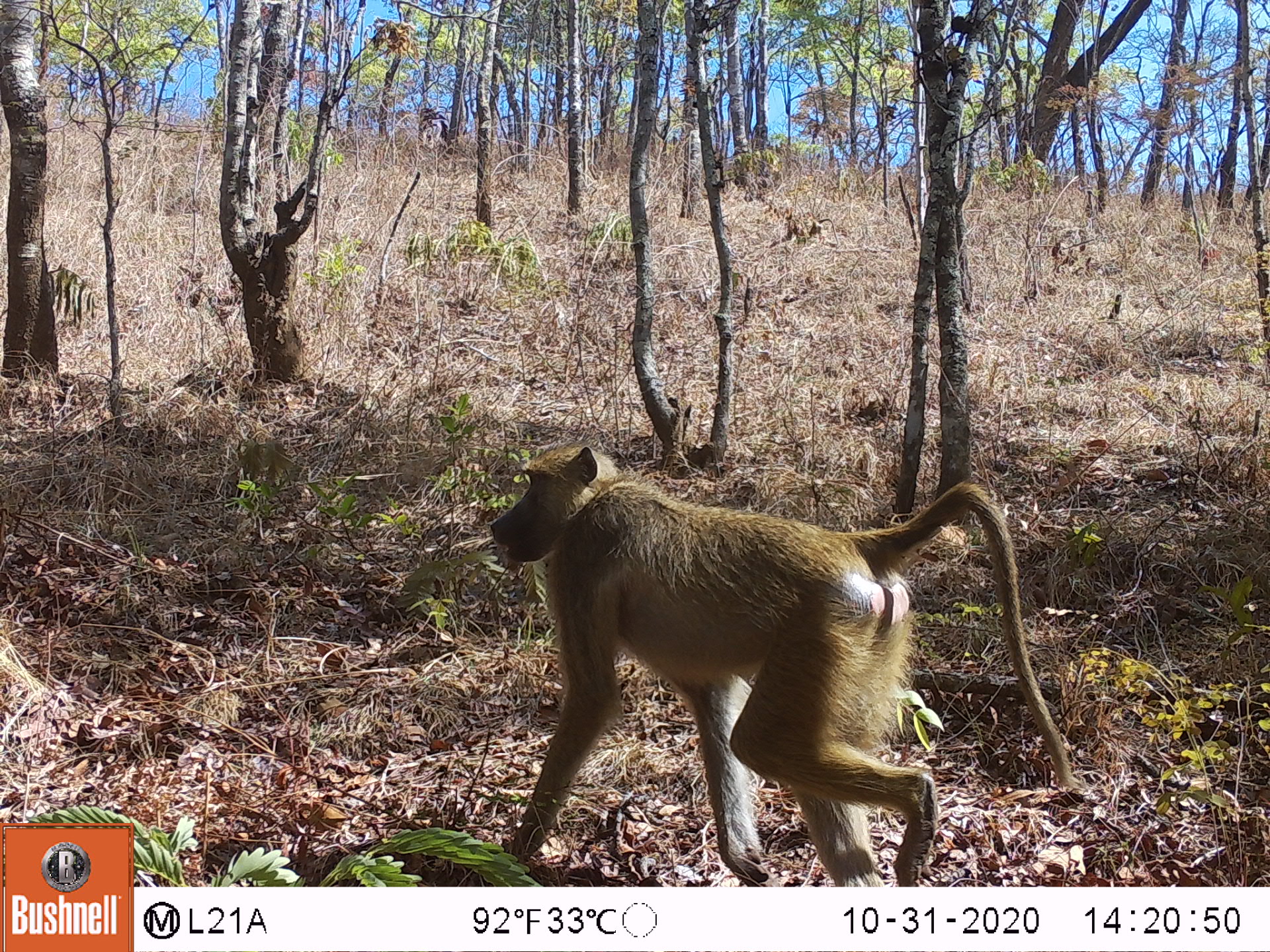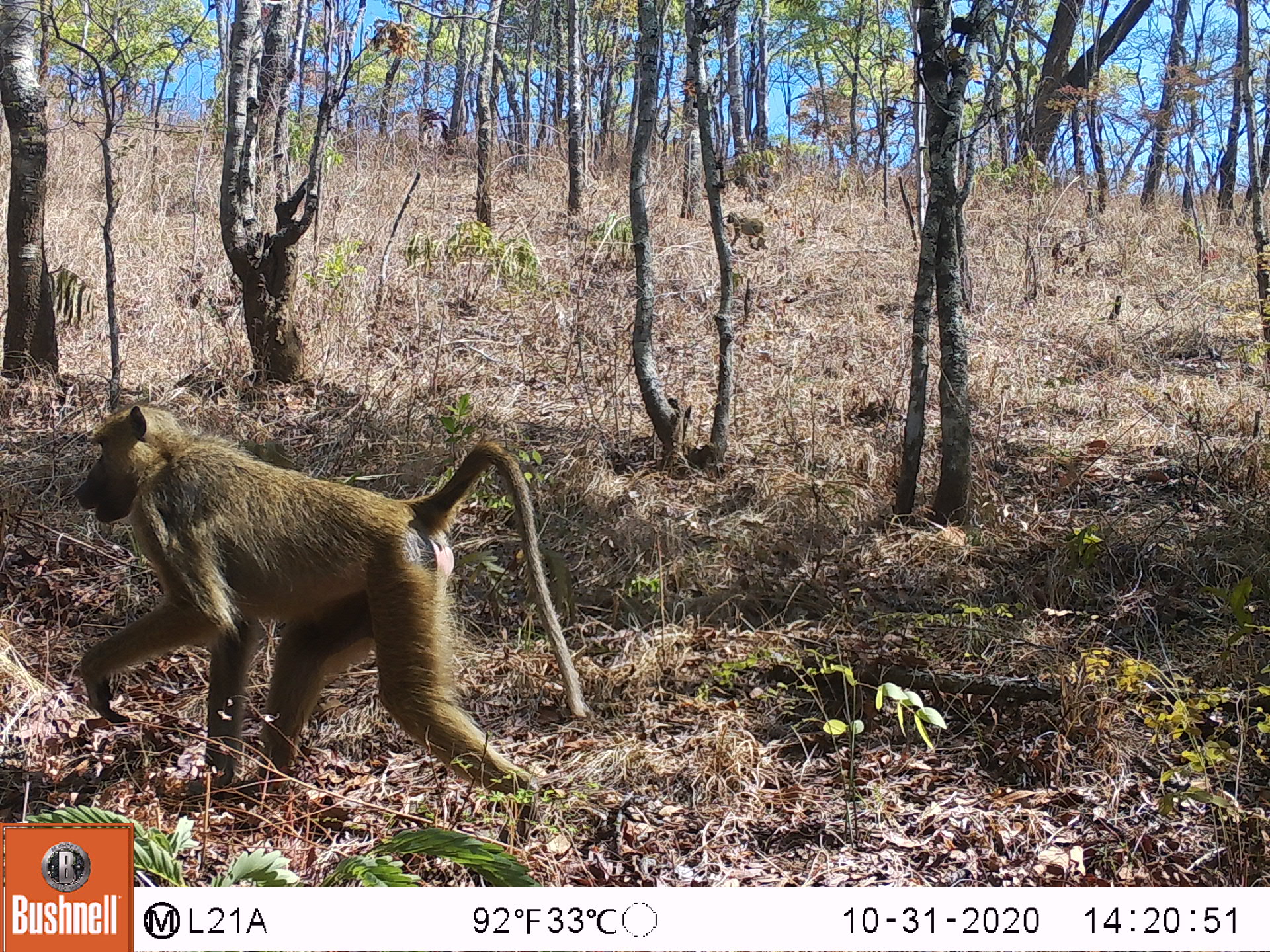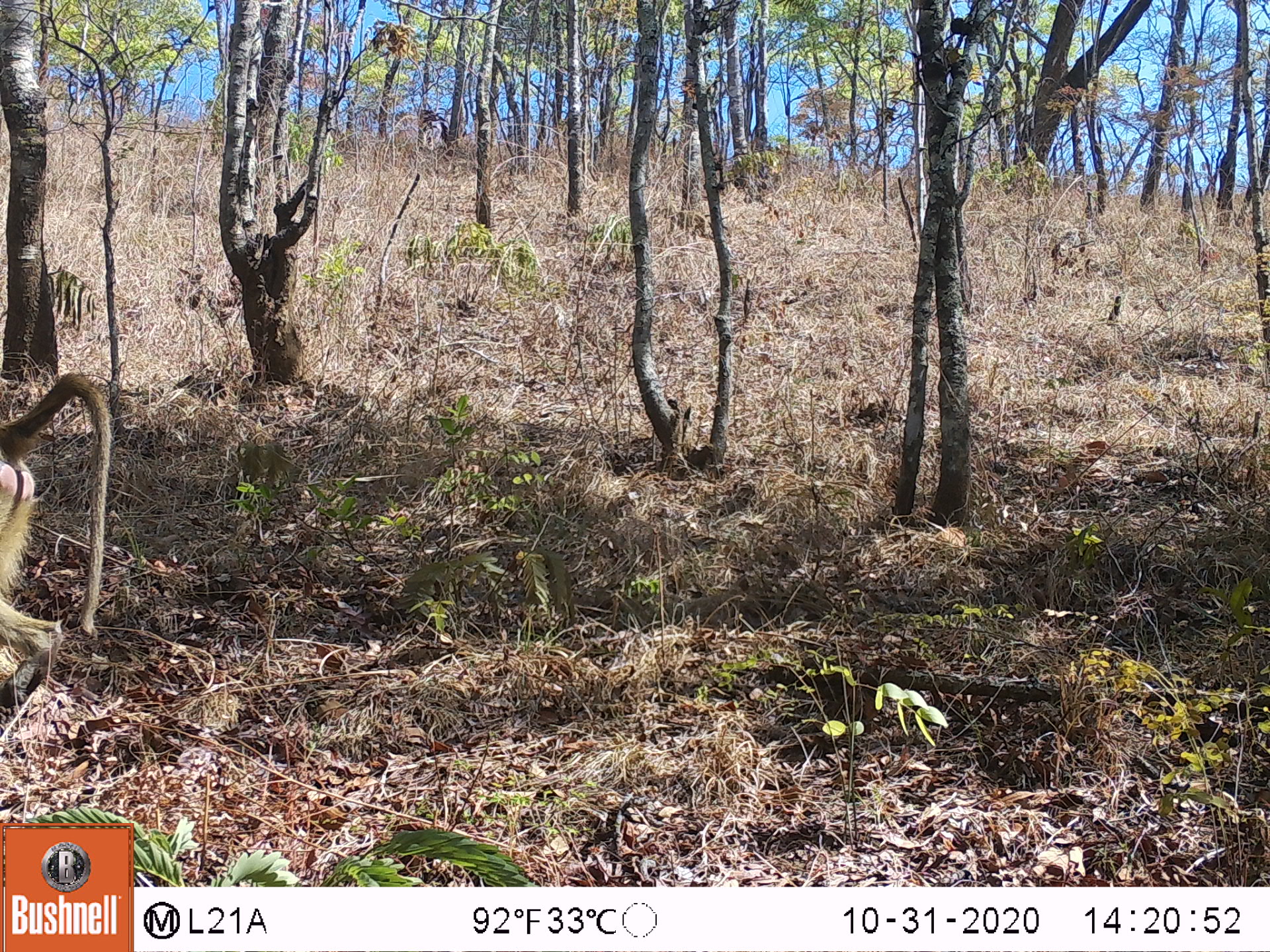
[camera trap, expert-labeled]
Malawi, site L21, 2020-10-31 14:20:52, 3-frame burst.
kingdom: Animalia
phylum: Chordata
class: Mammalia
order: Primates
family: Cercopithecidae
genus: Papio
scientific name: Papio cynocephalus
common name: yellow baboon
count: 1